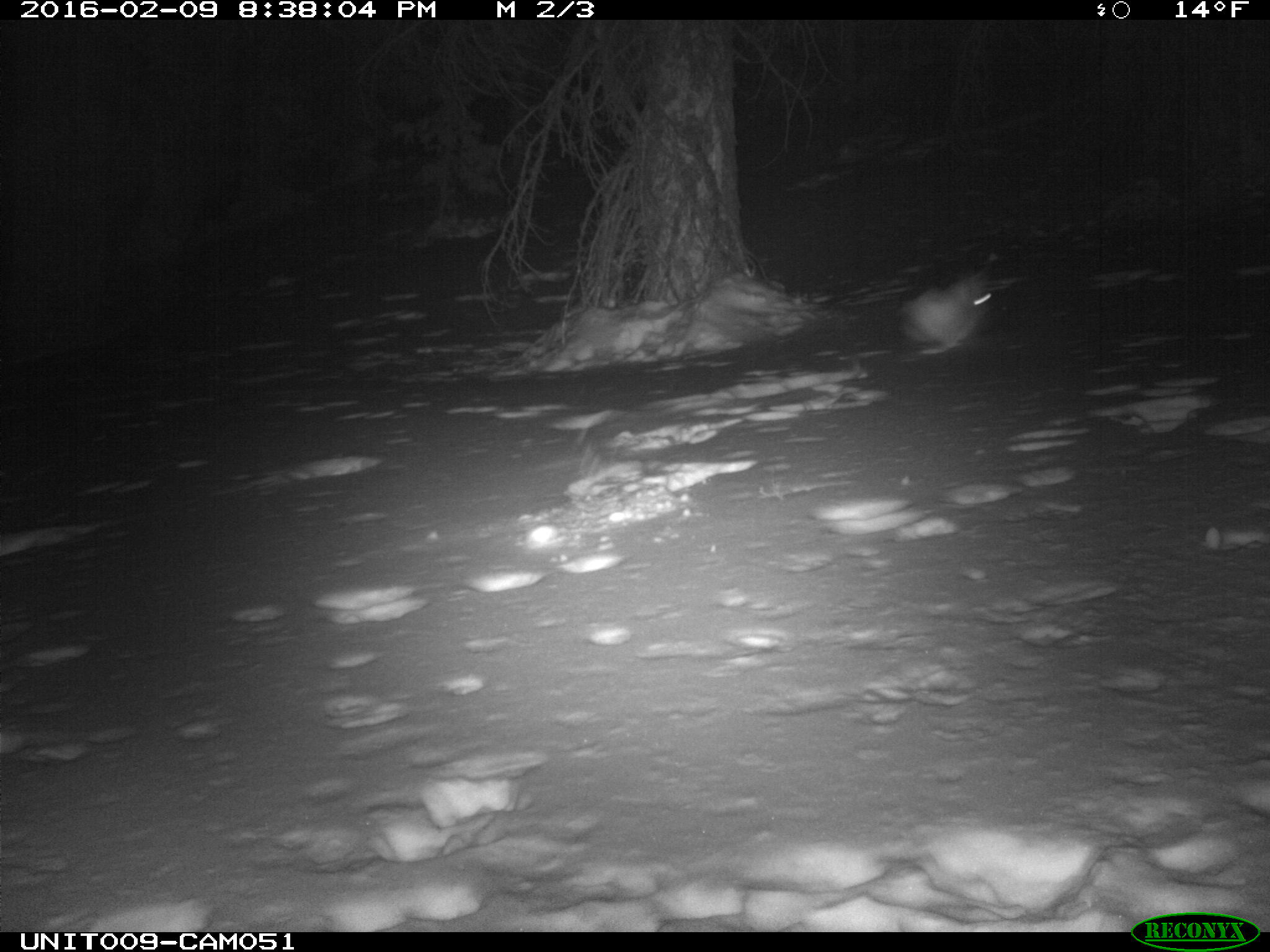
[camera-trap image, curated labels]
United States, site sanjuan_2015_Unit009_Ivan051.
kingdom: Animalia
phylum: Chordata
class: Mammalia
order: Lagomorpha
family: Leporidae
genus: Lepus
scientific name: Lepus americanus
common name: snowshoe hare